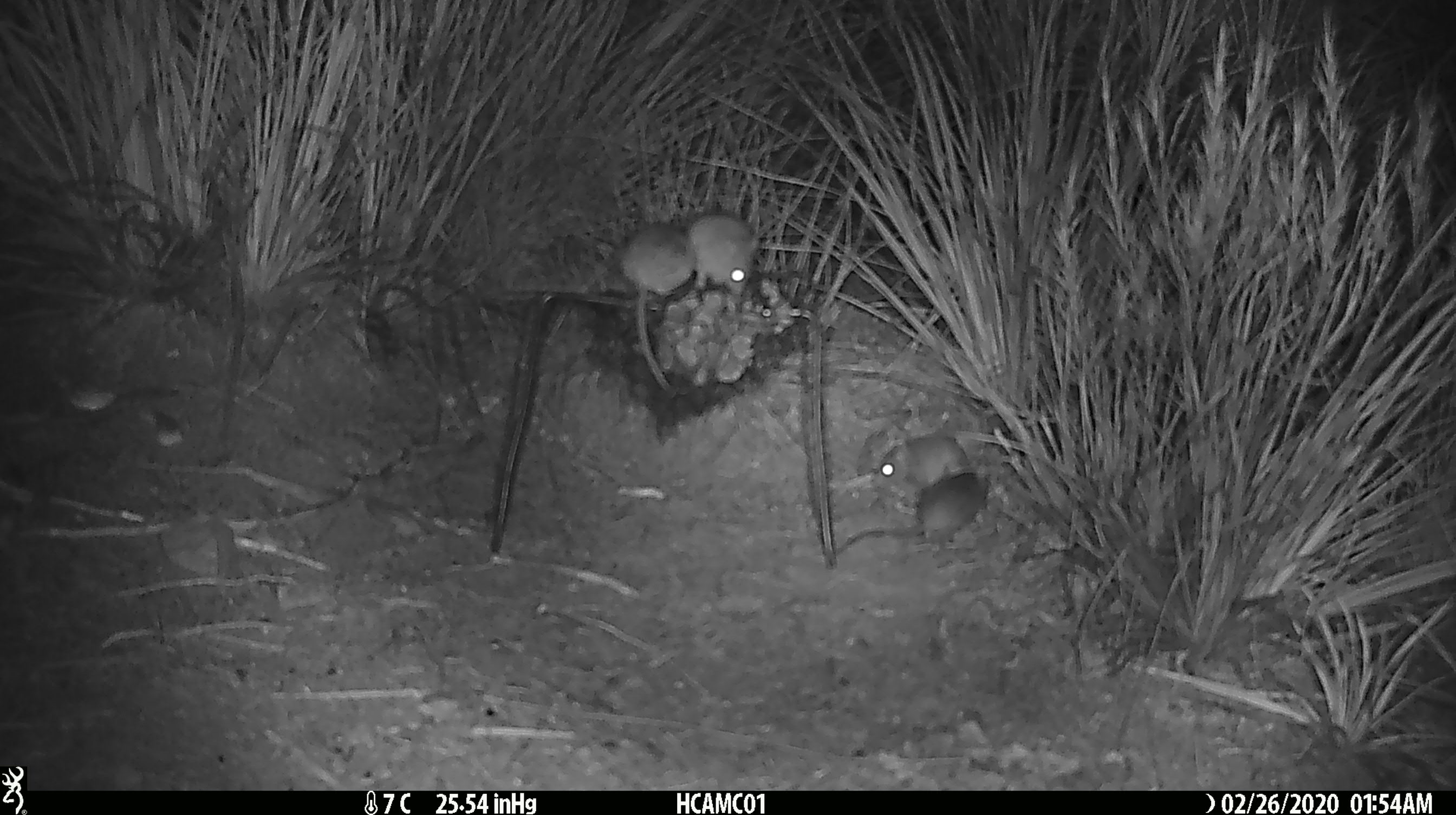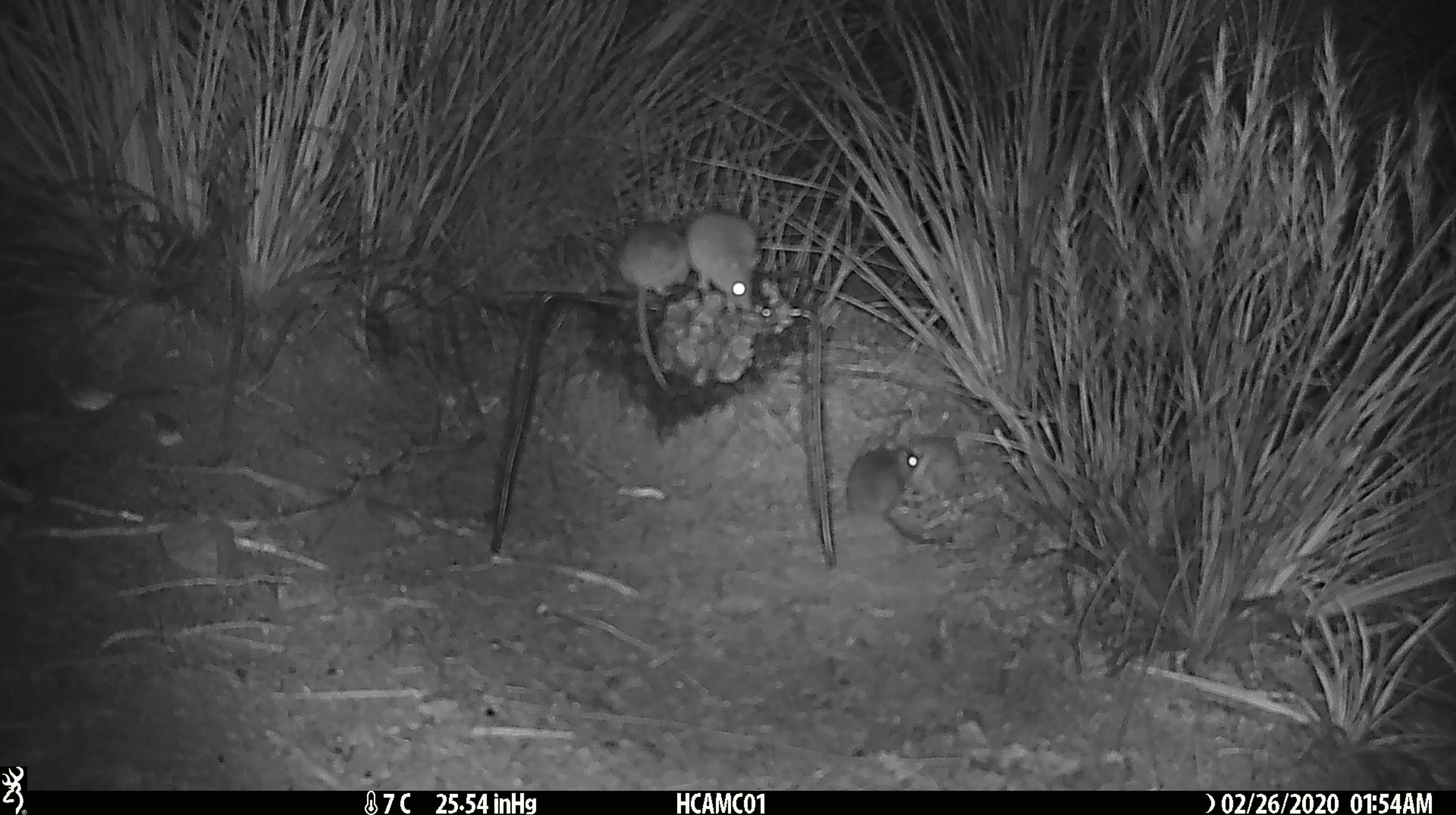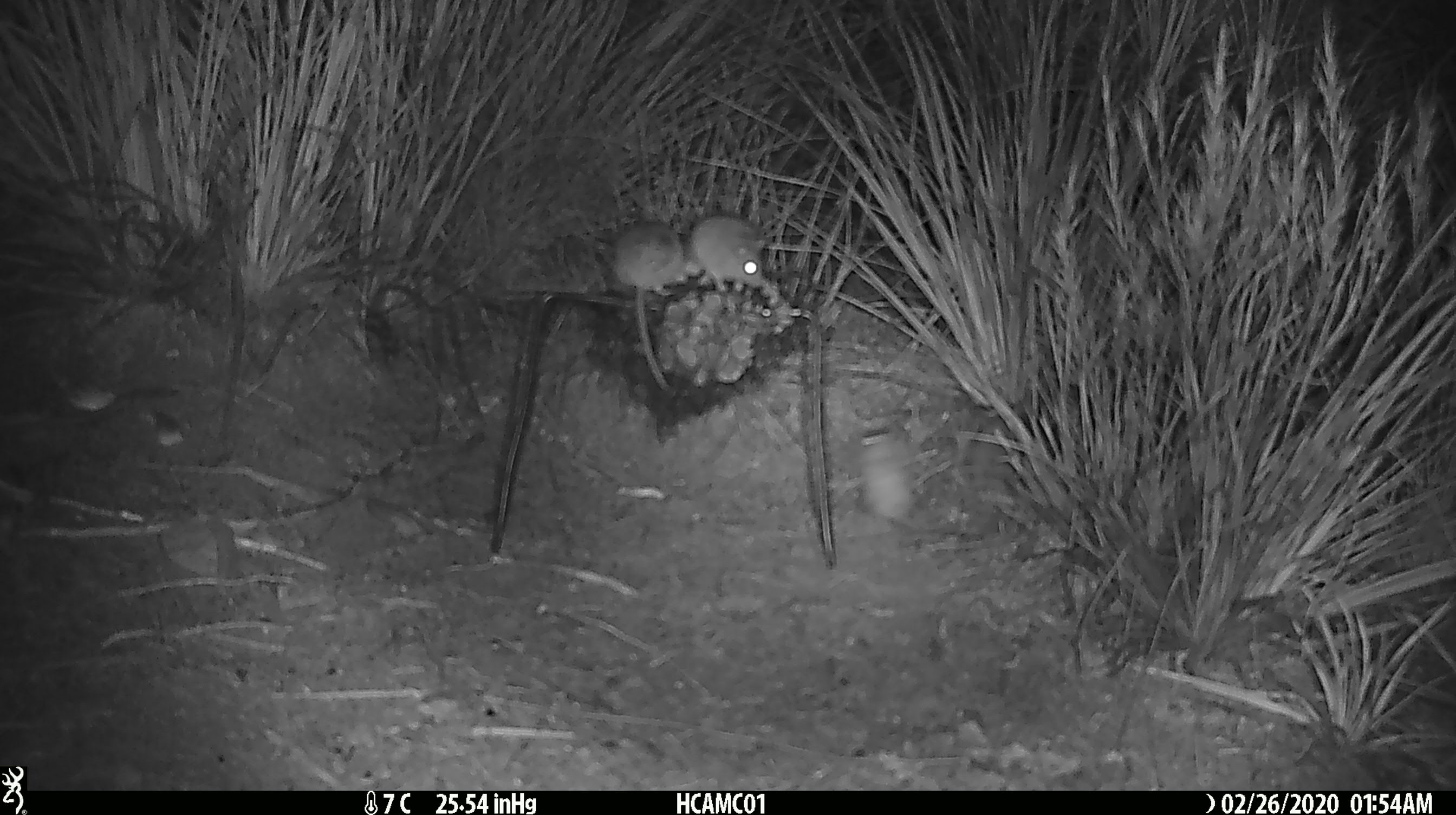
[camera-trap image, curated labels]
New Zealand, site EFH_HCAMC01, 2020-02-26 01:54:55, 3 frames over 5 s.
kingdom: Animalia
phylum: Chordata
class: Mammalia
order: Rodentia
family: Muridae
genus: Mus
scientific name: Mus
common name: mouse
Mouse (Mus).